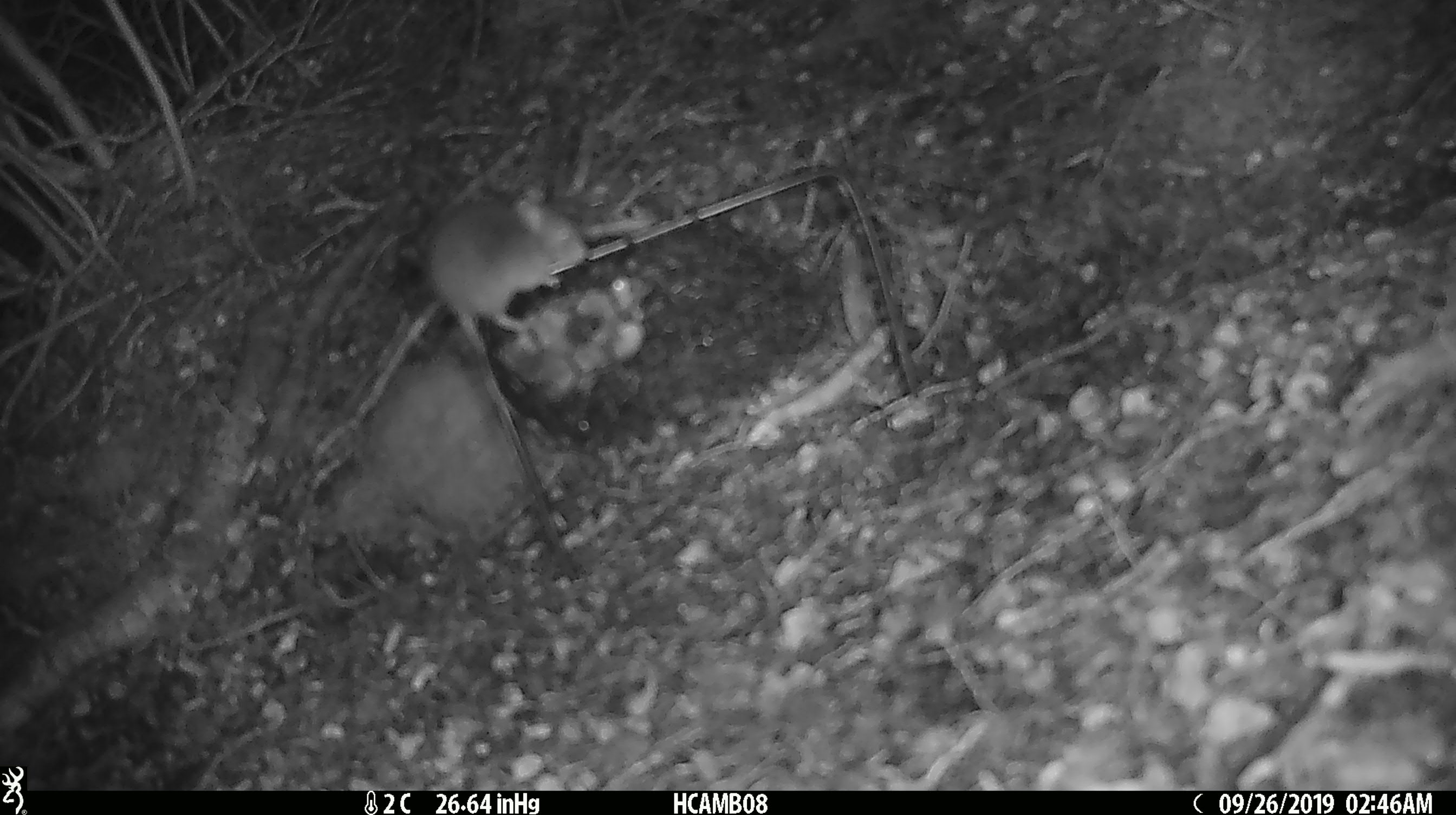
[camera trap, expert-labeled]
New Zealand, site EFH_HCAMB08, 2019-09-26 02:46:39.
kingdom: Animalia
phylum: Chordata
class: Mammalia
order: Rodentia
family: Muridae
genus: Mus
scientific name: Mus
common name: mouse